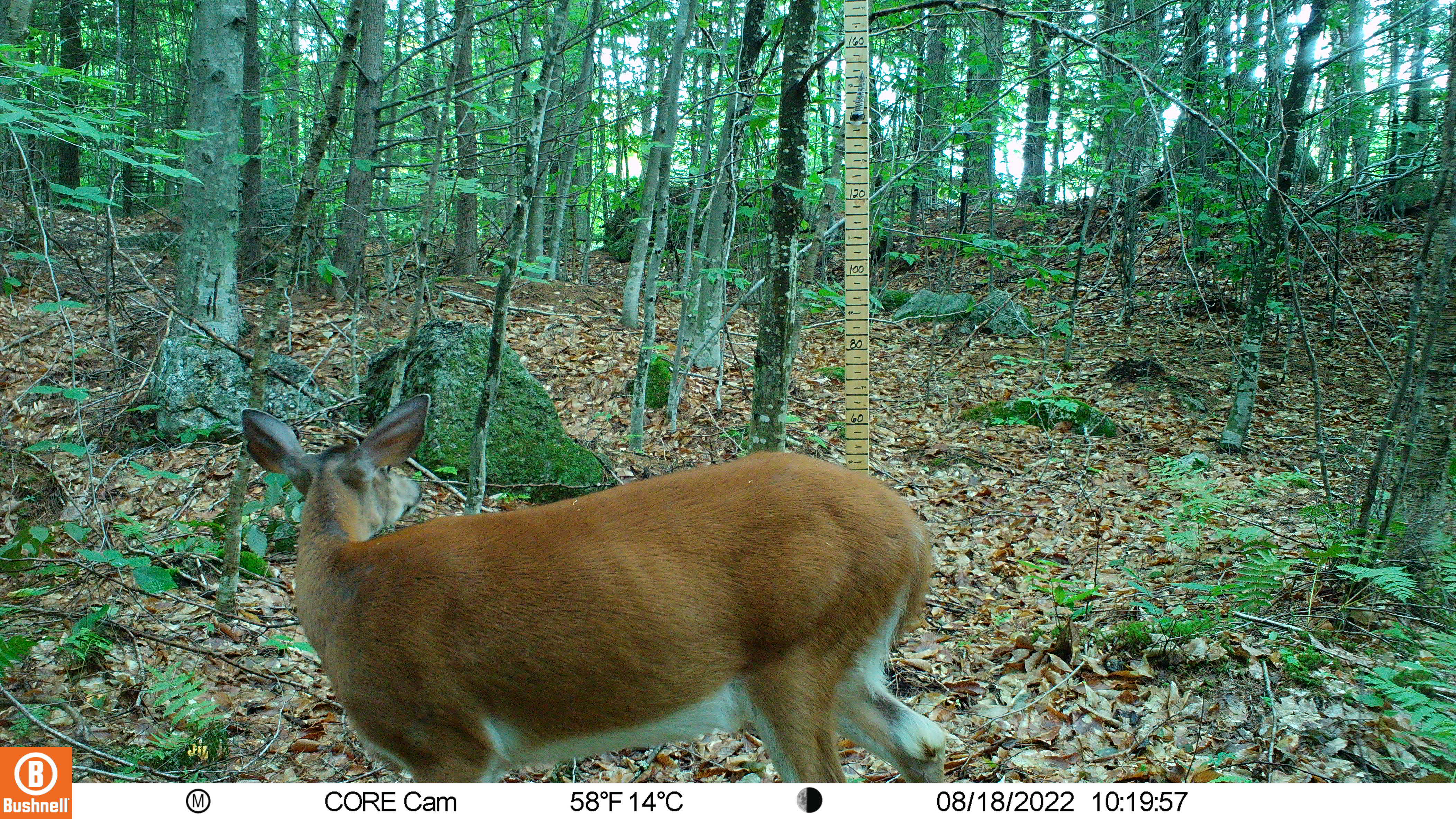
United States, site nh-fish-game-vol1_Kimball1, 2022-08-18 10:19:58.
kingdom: Animalia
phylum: Chordata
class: Mammalia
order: Artiodactyla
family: Cervidae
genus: Odocoileus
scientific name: Odocoileus virginianus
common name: white-tailed deer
White-tailed deer (Odocoileus virginianus).